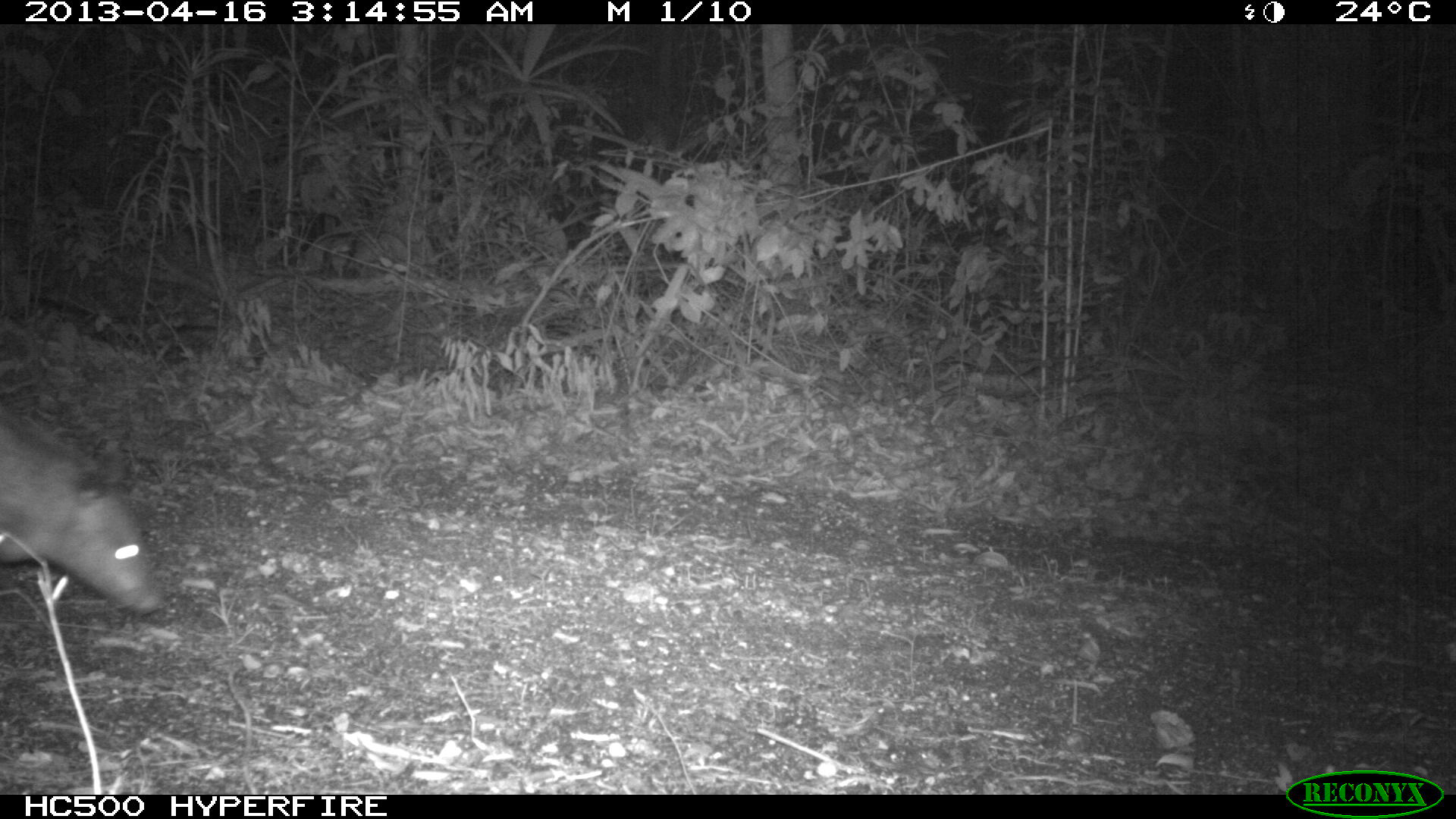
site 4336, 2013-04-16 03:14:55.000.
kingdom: Animalia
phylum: Chordata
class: Mammalia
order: Didelphimorphia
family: Didelphidae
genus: Didelphis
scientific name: Didelphis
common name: american opossums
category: didelphis sp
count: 1